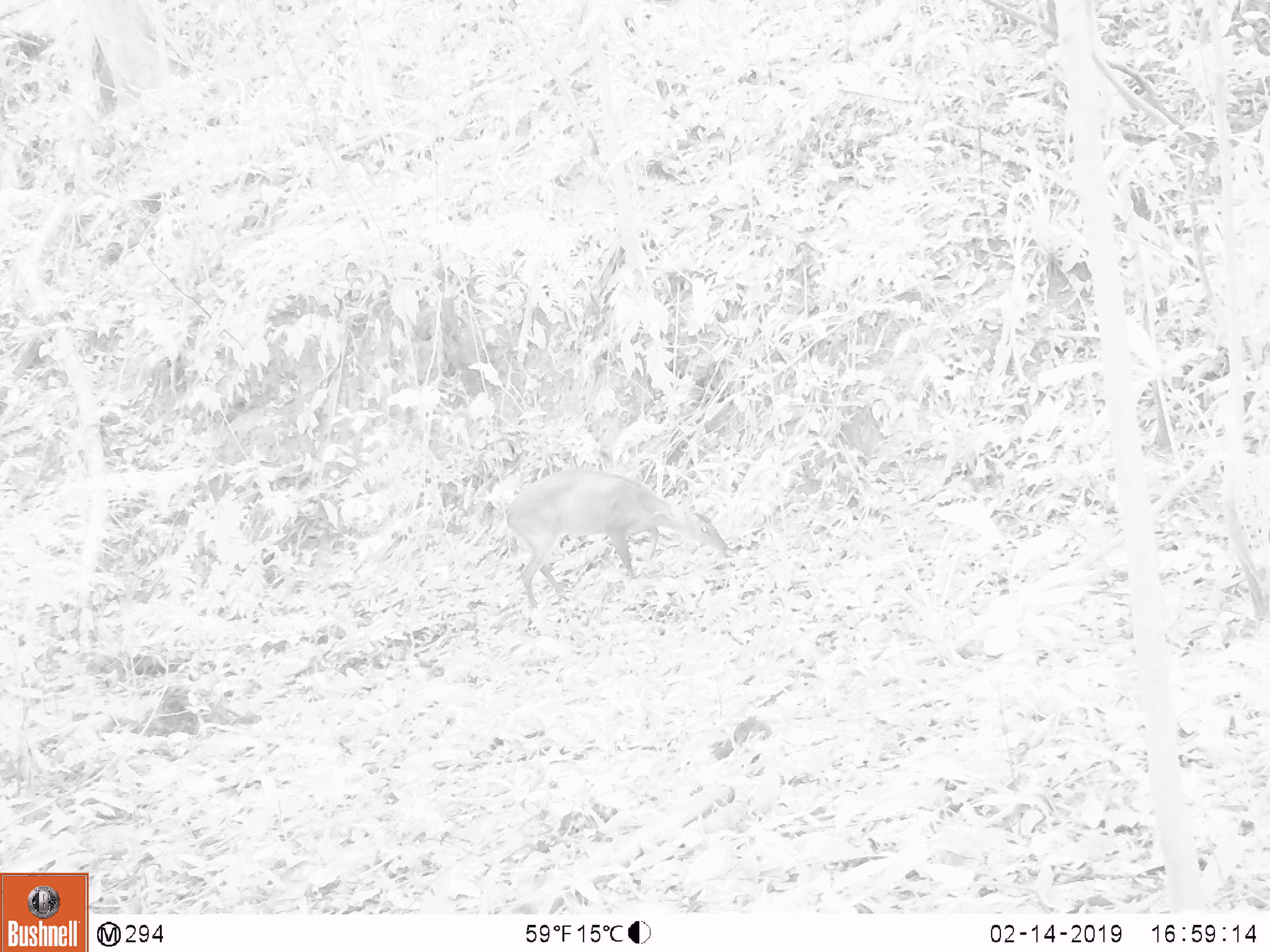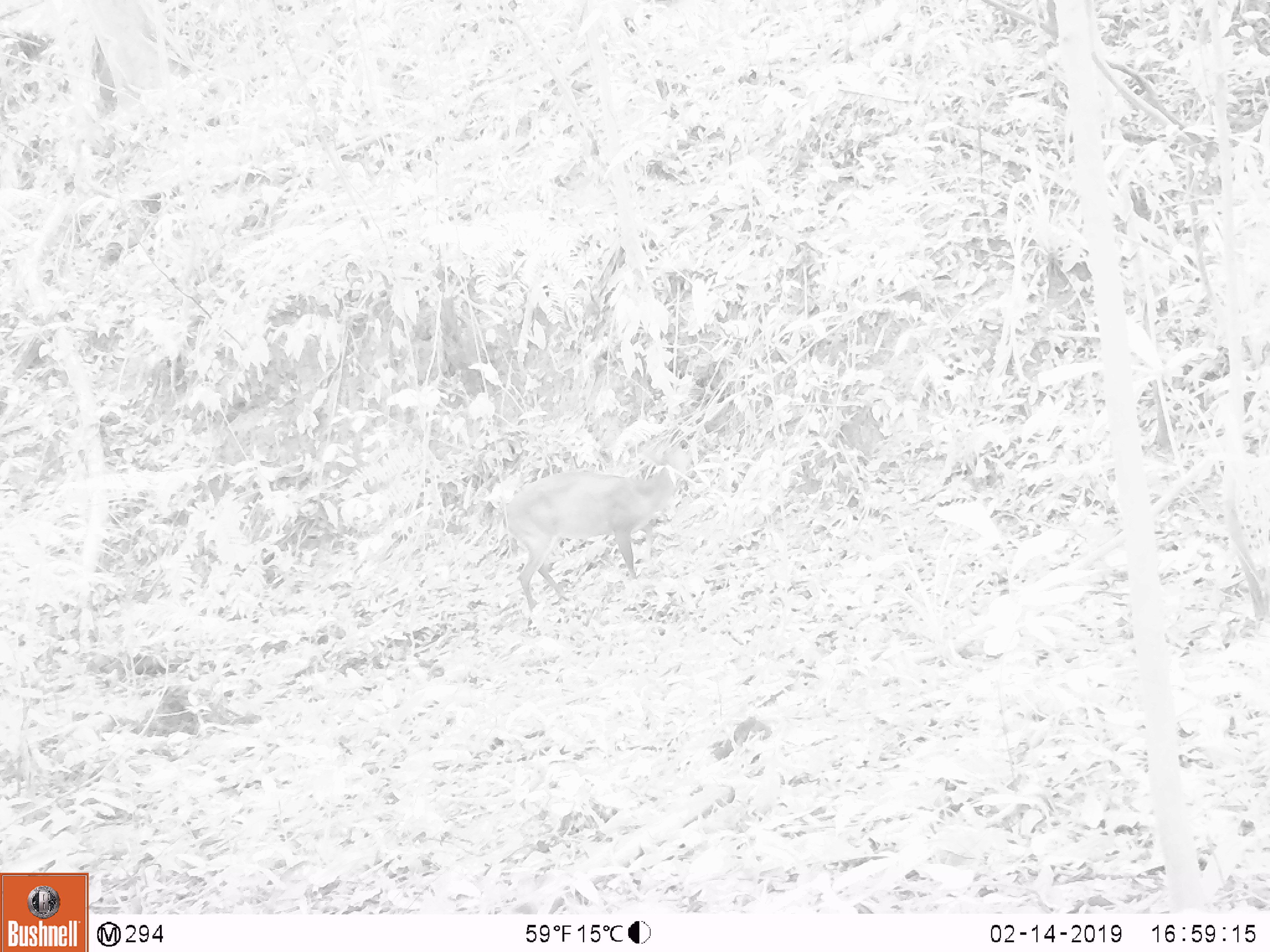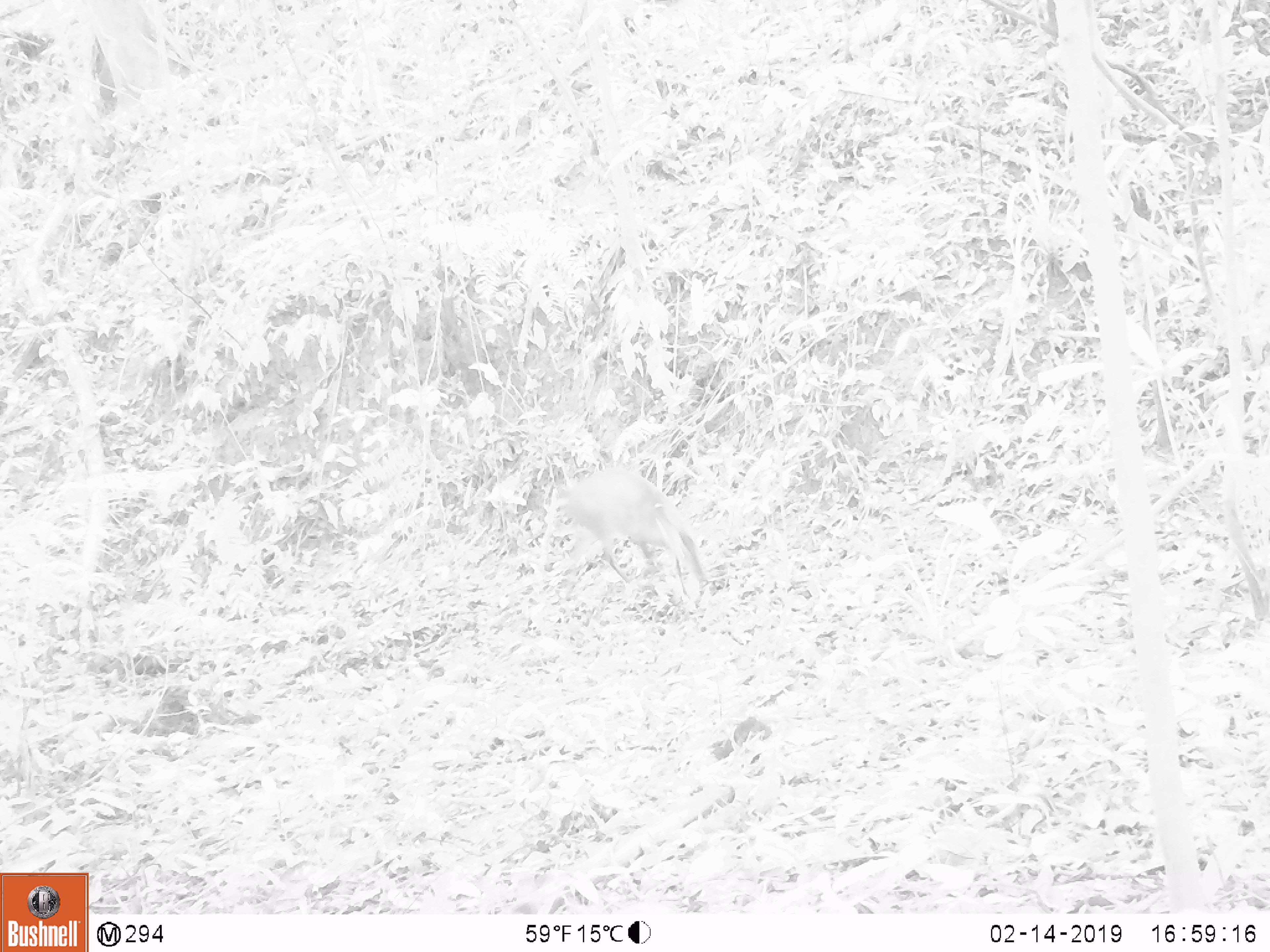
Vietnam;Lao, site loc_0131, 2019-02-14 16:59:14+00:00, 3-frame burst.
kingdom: Animalia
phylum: Chordata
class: Mammalia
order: Artiodactyla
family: Cervidae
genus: Muntiacus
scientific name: Muntiacus vuquangensis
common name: large-antlered muntjac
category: large antlered muntjac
Large antlered muntjac (large-antlered muntjac) (Muntiacus vuquangensis). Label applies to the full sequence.